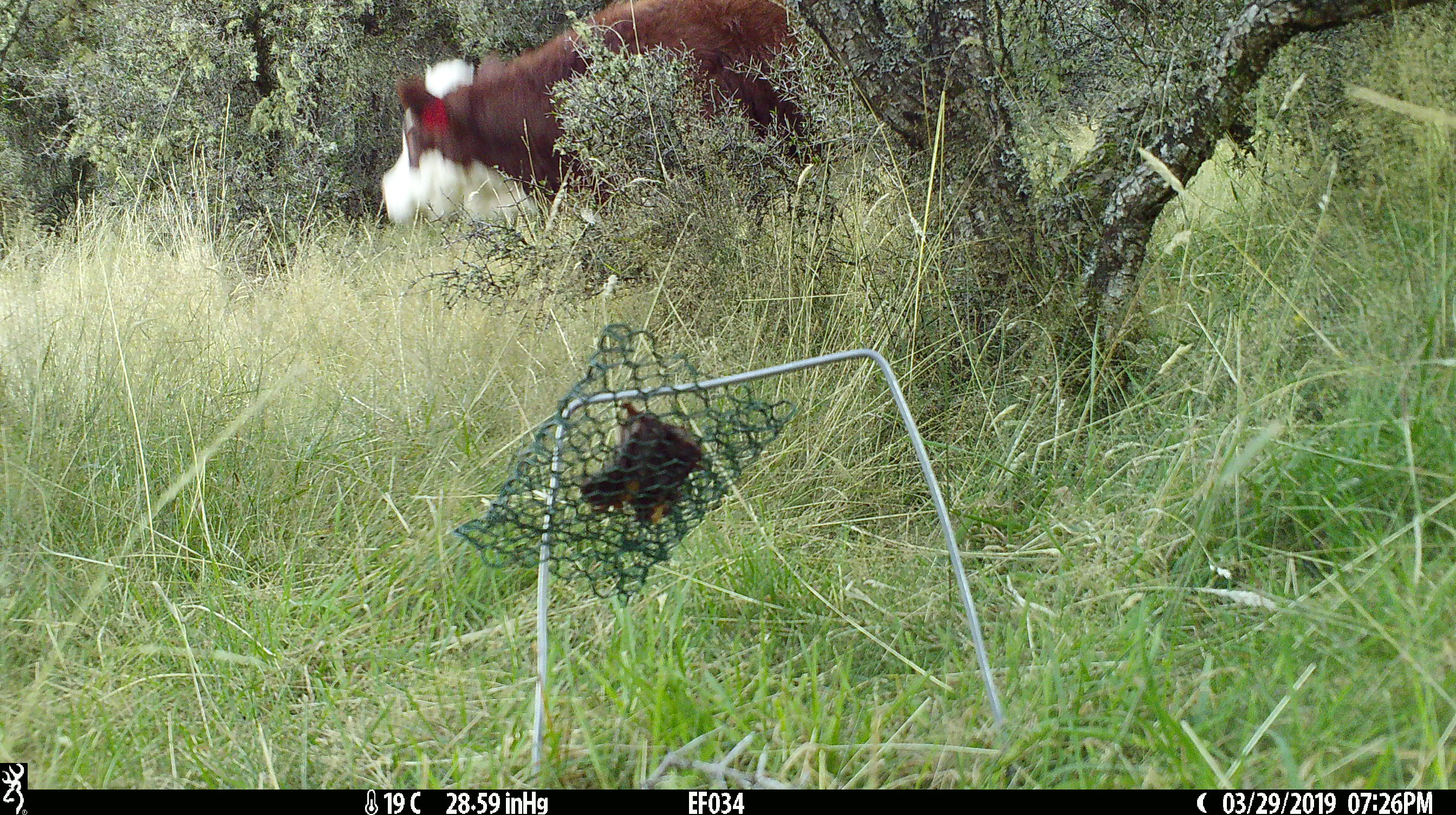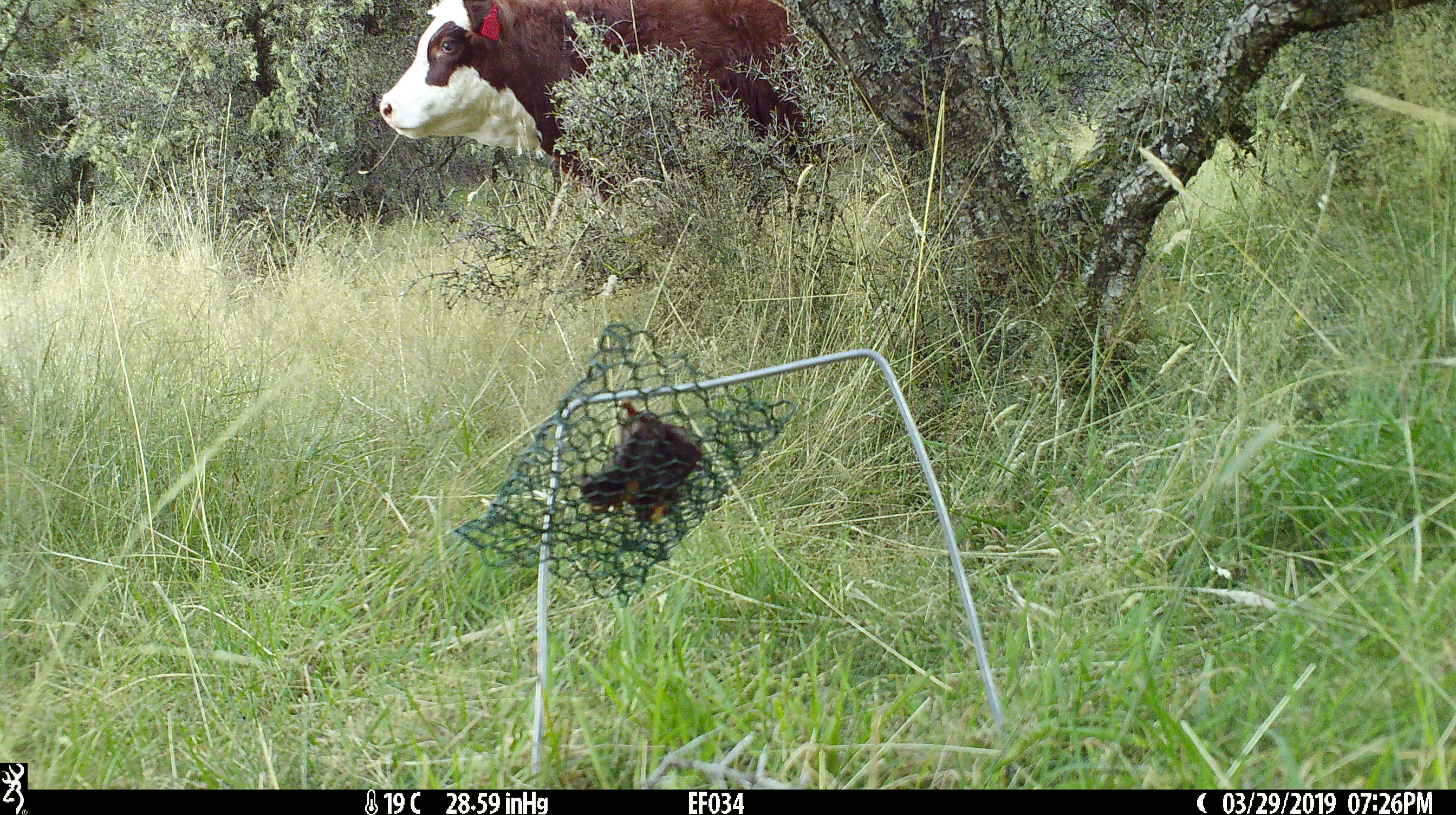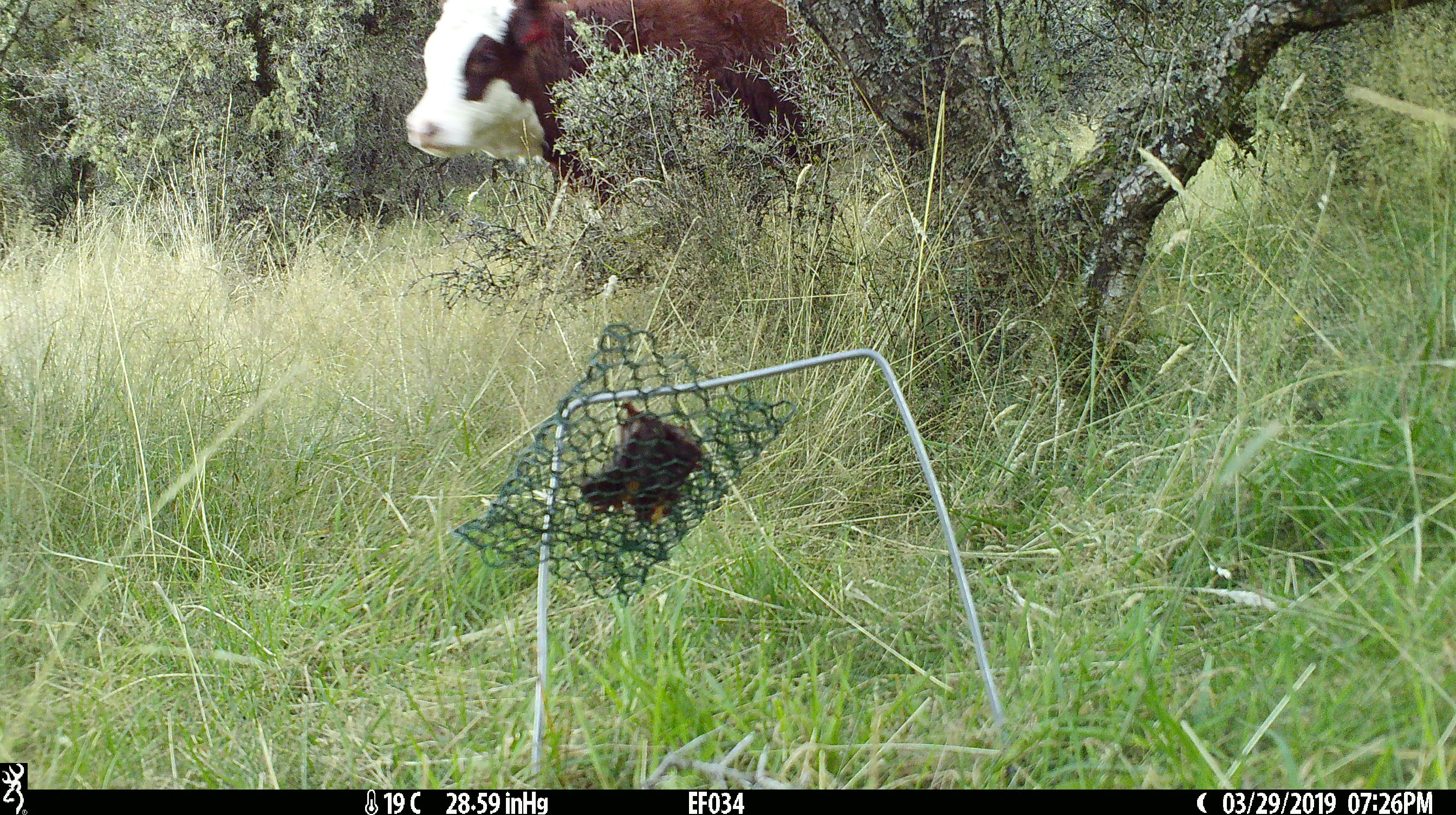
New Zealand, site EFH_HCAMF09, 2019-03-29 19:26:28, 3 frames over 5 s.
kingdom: Animalia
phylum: Chordata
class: Mammalia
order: Artiodactyla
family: Bovidae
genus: Bos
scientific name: Bos taurus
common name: domestic cow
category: cow